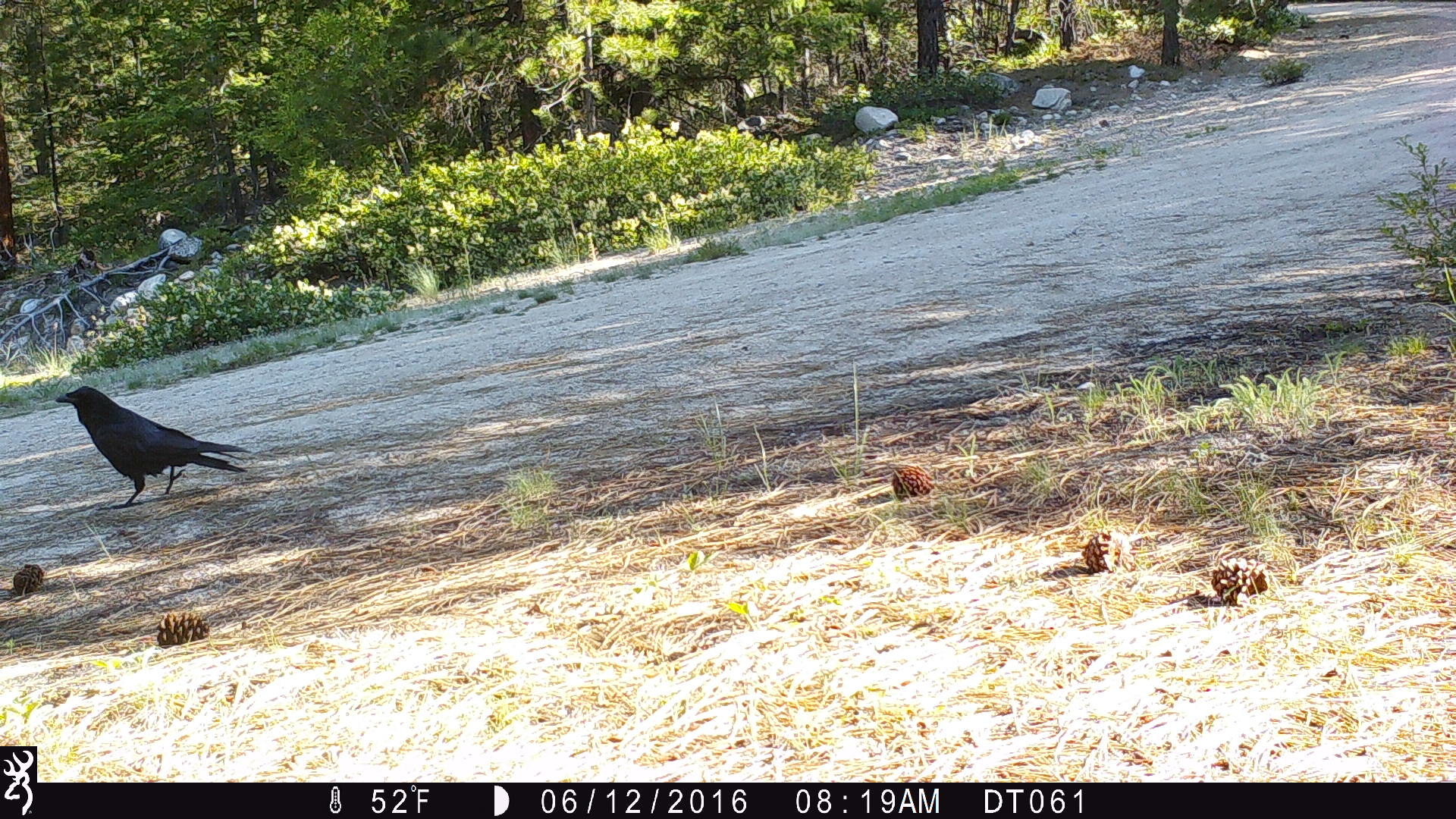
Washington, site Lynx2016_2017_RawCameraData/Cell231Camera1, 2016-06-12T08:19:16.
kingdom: Animalia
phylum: Chordata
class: Aves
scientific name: Aves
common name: birds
Aves (birds). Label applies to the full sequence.